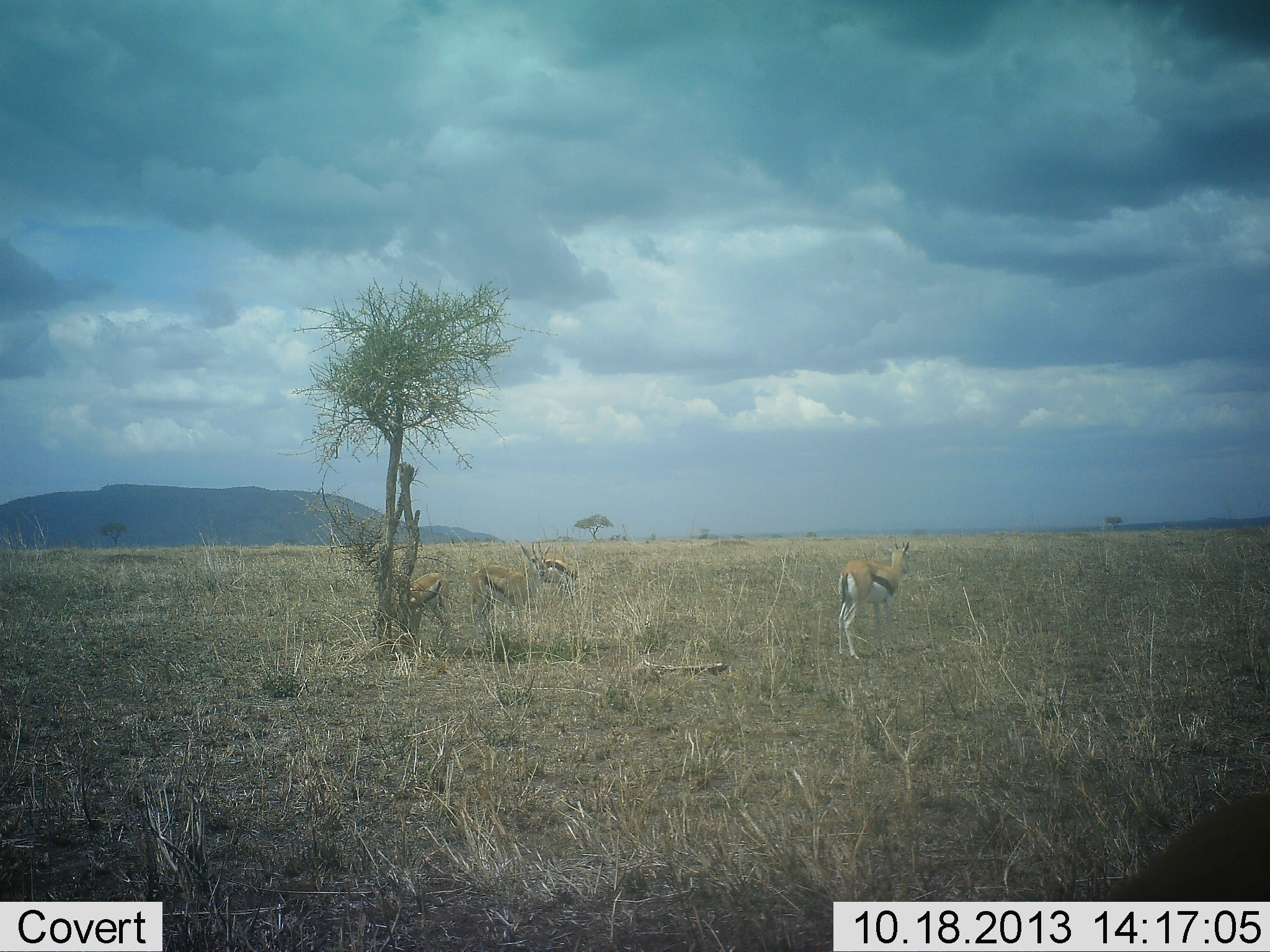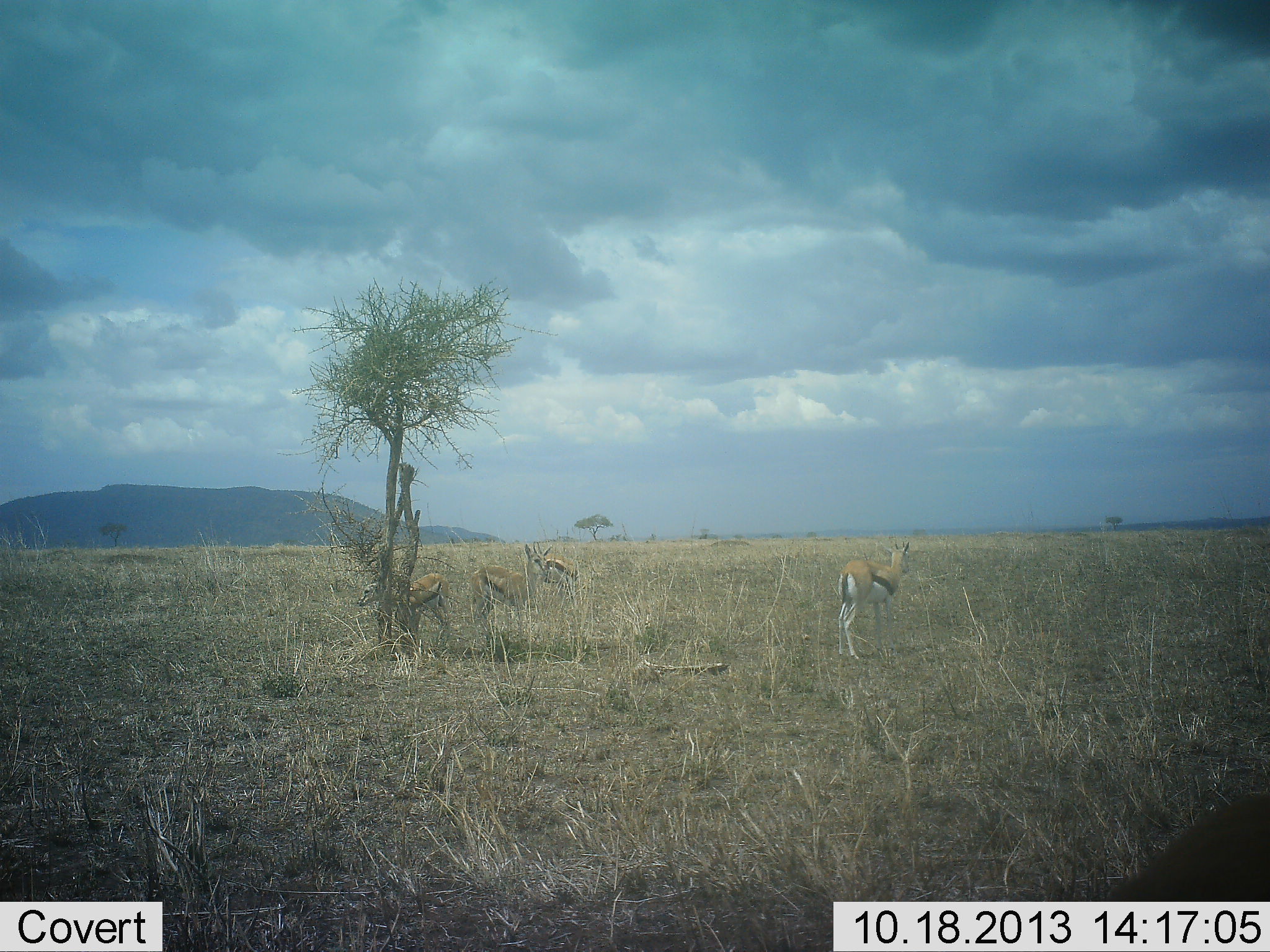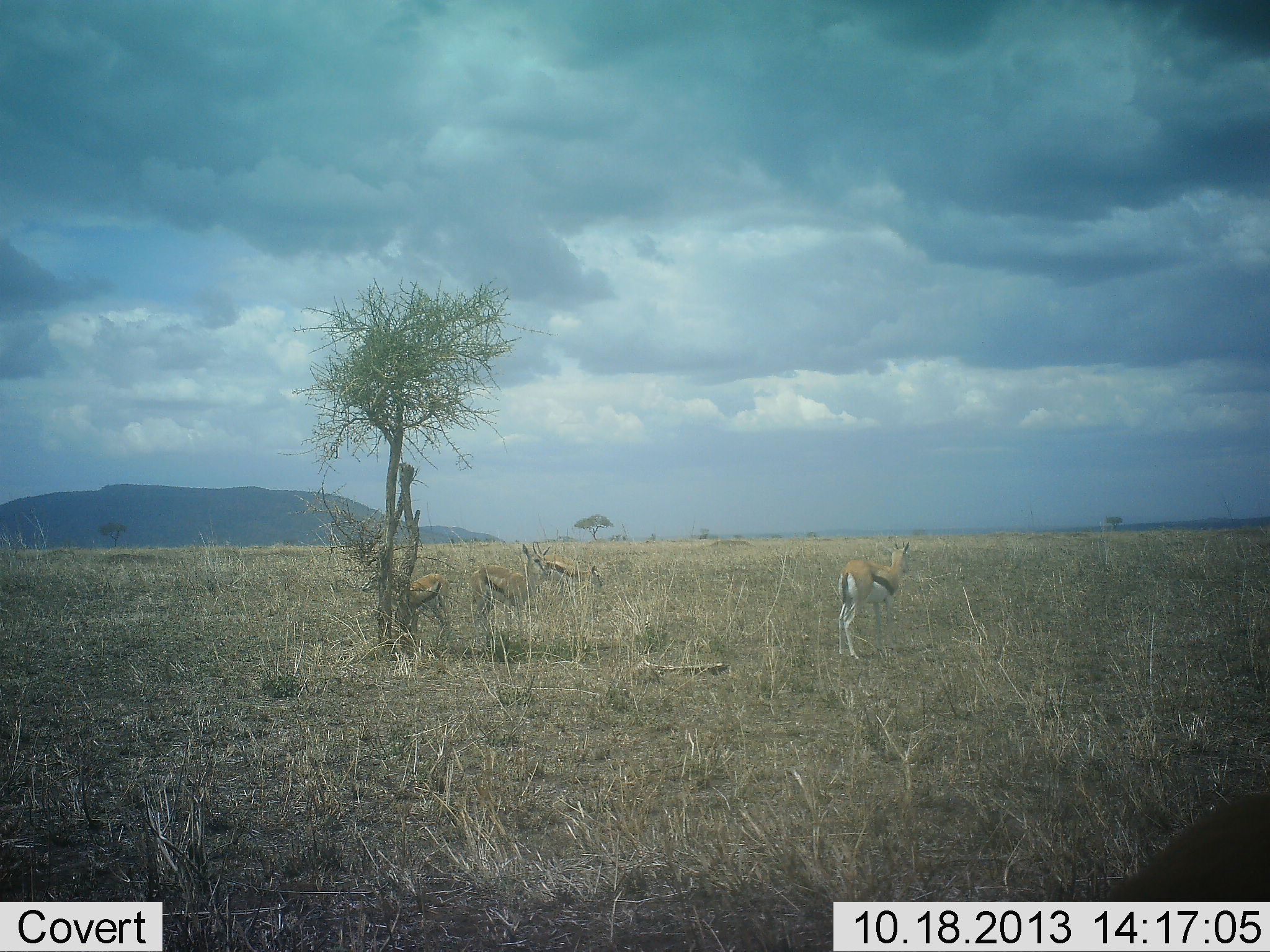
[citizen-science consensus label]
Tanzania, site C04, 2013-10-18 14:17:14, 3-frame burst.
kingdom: Animalia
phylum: Chordata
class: Mammalia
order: Artiodactyla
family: Bovidae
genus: Eudorcas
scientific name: Eudorcas thomsonii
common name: thomson's gazelle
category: gazellethomsons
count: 4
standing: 90%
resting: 10%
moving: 0%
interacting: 0%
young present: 0%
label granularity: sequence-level